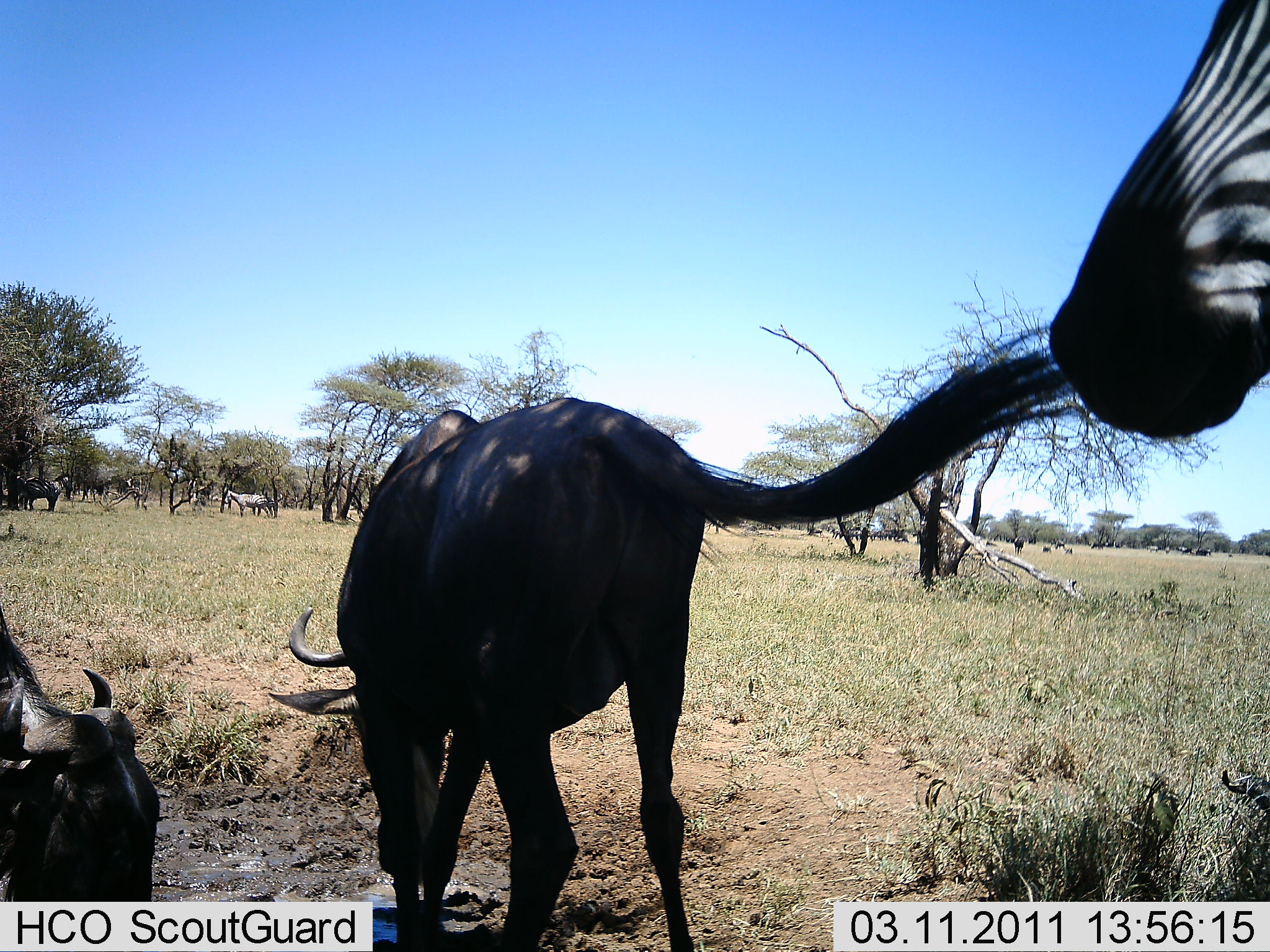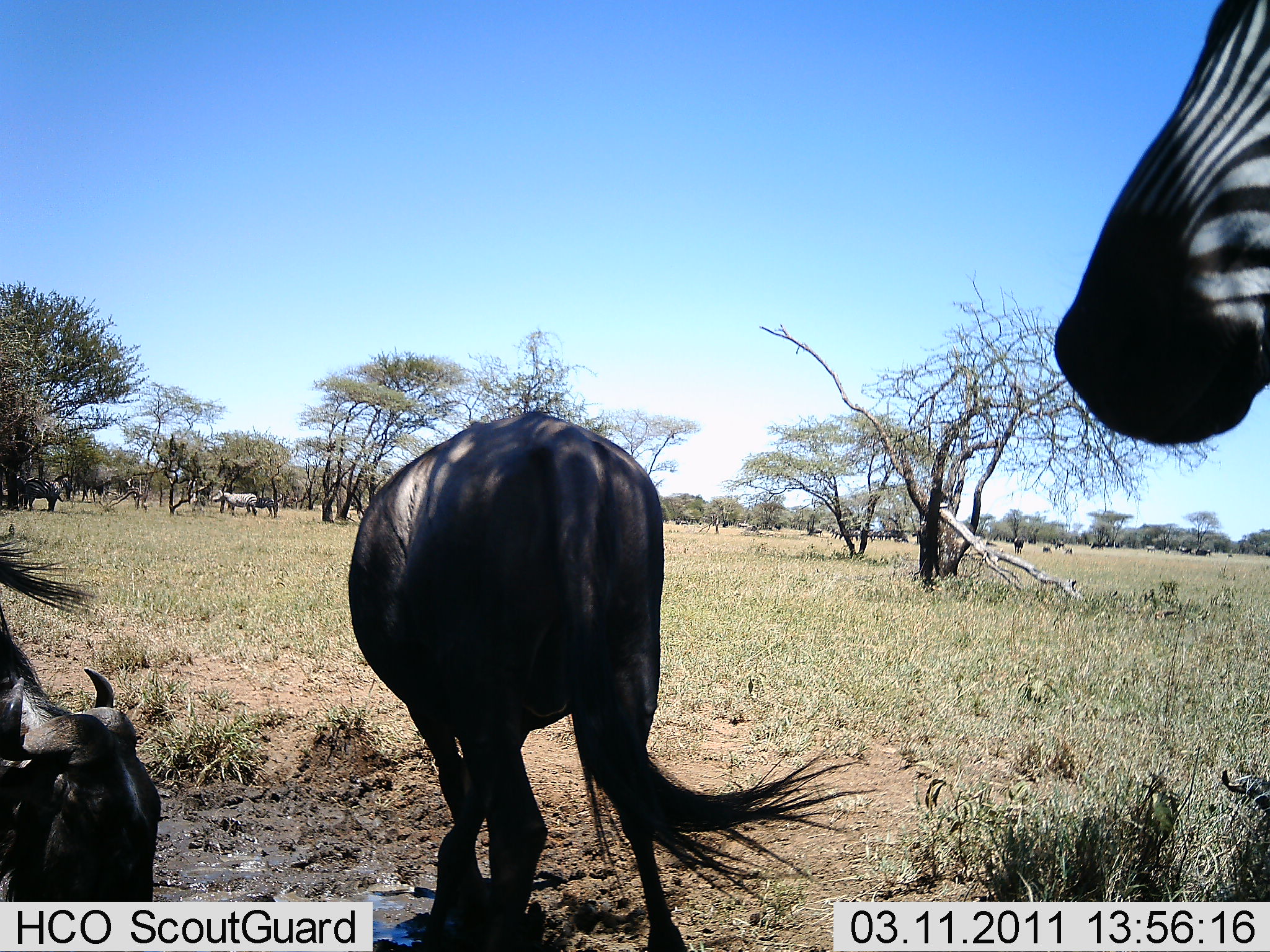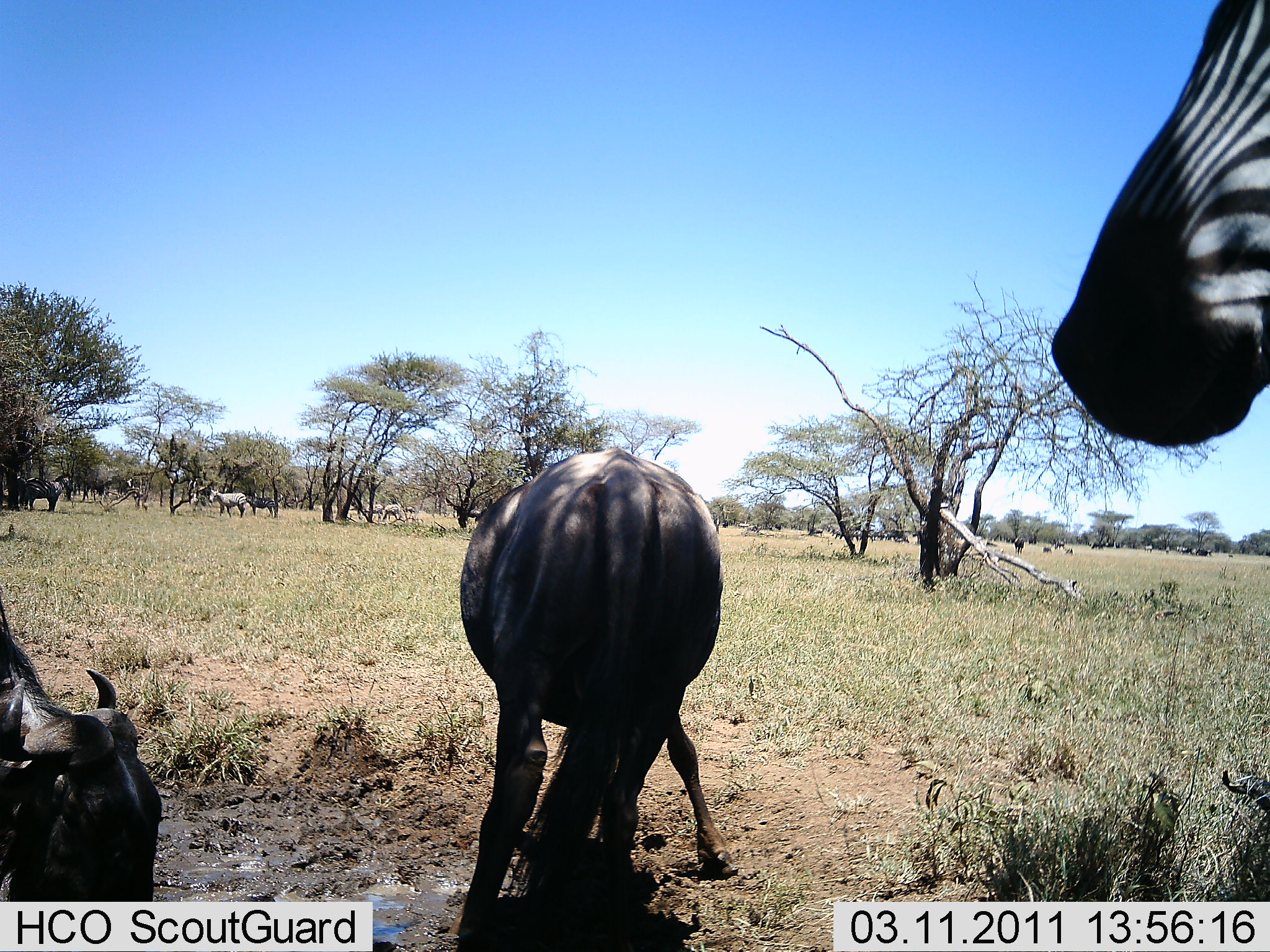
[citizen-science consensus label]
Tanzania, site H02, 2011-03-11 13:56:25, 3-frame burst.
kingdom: Animalia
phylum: Chordata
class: Mammalia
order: Artiodactyla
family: Bovidae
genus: Connochaetes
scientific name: Connochaetes taurinus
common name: blue wildebeest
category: wildebeest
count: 2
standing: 67%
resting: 33%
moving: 25%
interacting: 0%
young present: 0%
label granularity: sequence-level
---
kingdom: Animalia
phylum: Chordata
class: Mammalia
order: Perissodactyla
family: Equidae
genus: Equus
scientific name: Equus quagga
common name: plains zebra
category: zebra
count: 3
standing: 94%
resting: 0%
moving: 6%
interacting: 0%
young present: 0%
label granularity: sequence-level